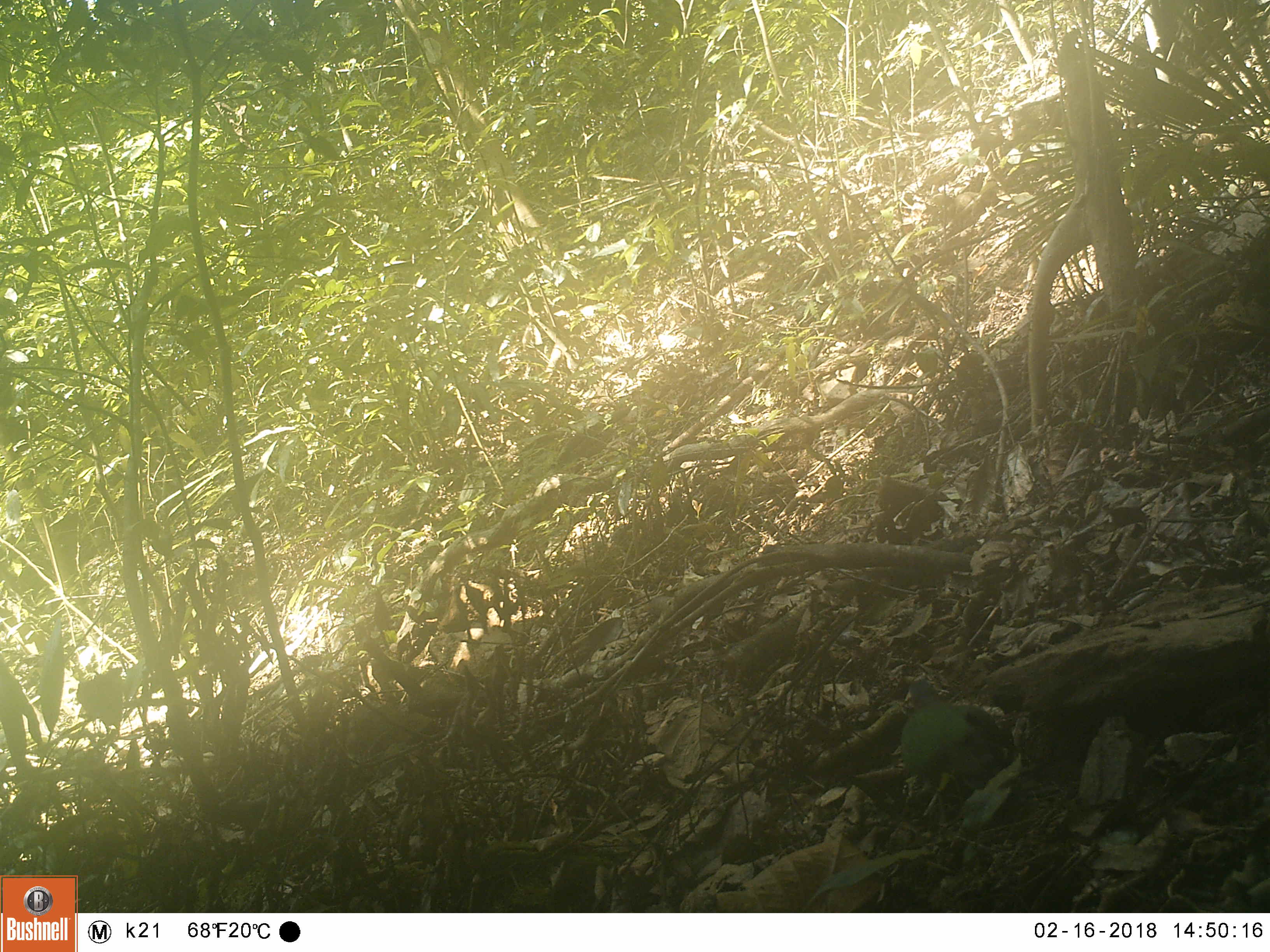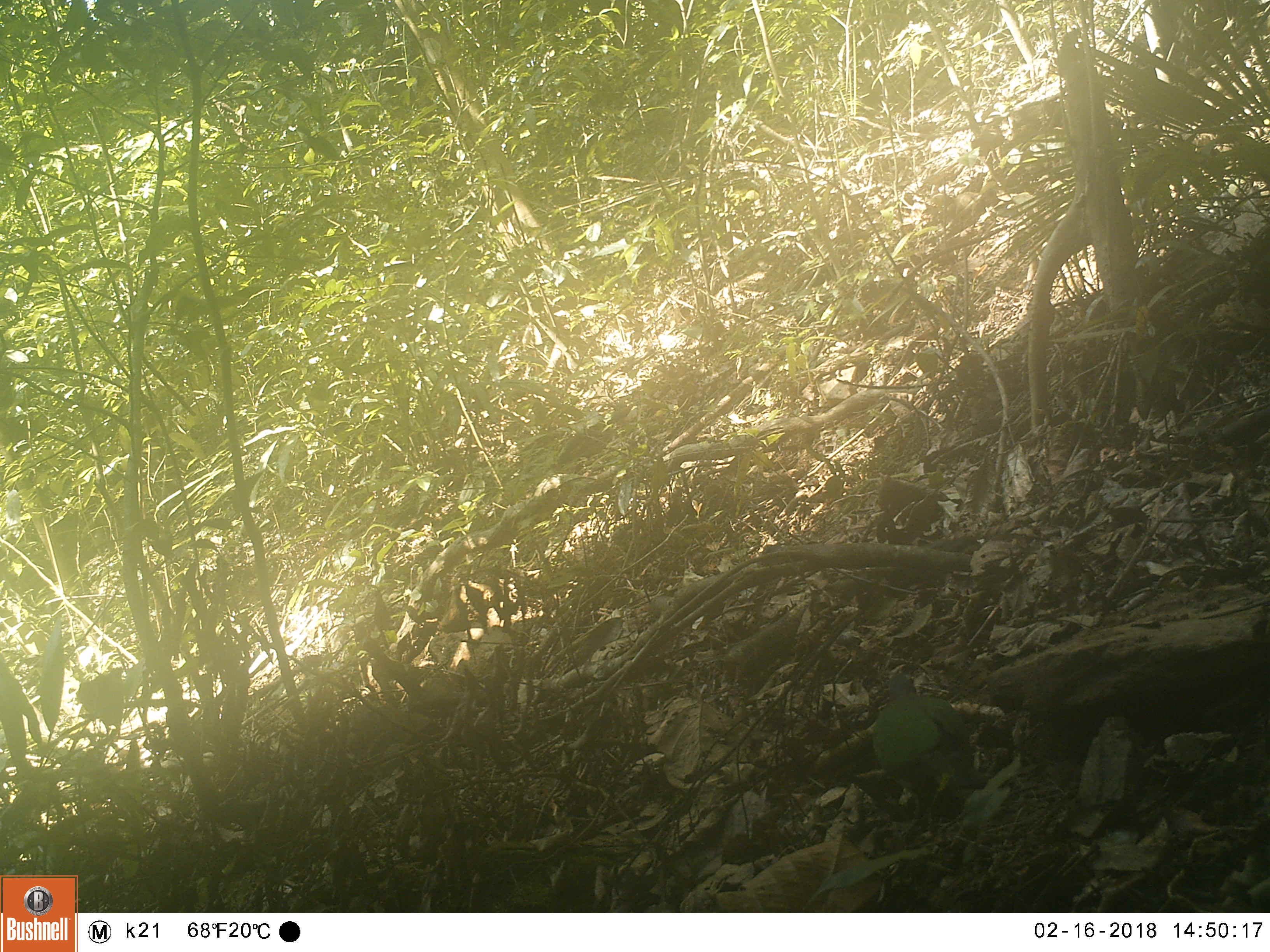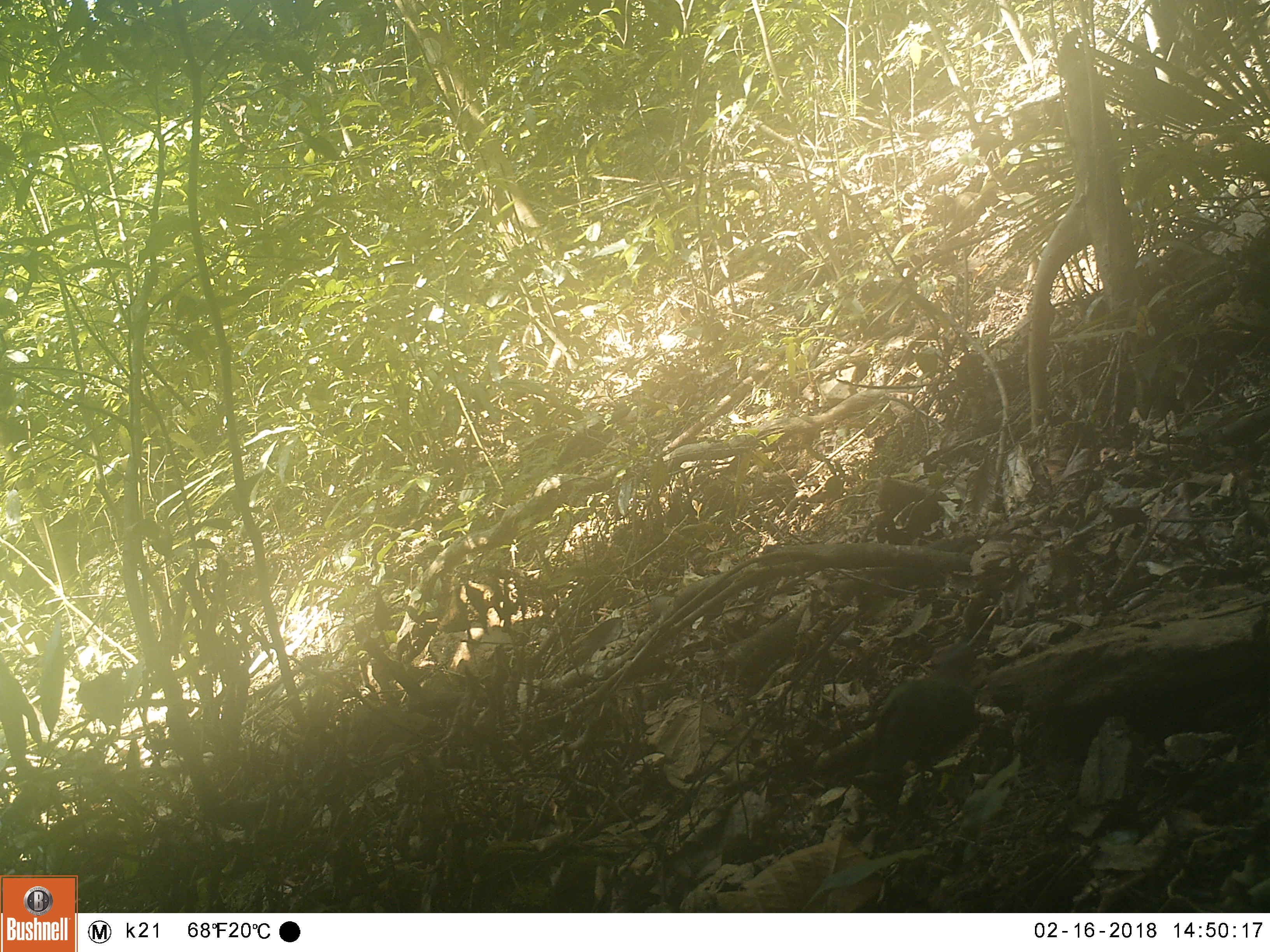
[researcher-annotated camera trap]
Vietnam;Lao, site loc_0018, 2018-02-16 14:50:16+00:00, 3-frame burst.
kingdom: Animalia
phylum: Chordata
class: Aves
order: Columbiformes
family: Columbidae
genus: Chalcophaps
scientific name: Chalcophaps indica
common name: emerald dove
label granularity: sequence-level